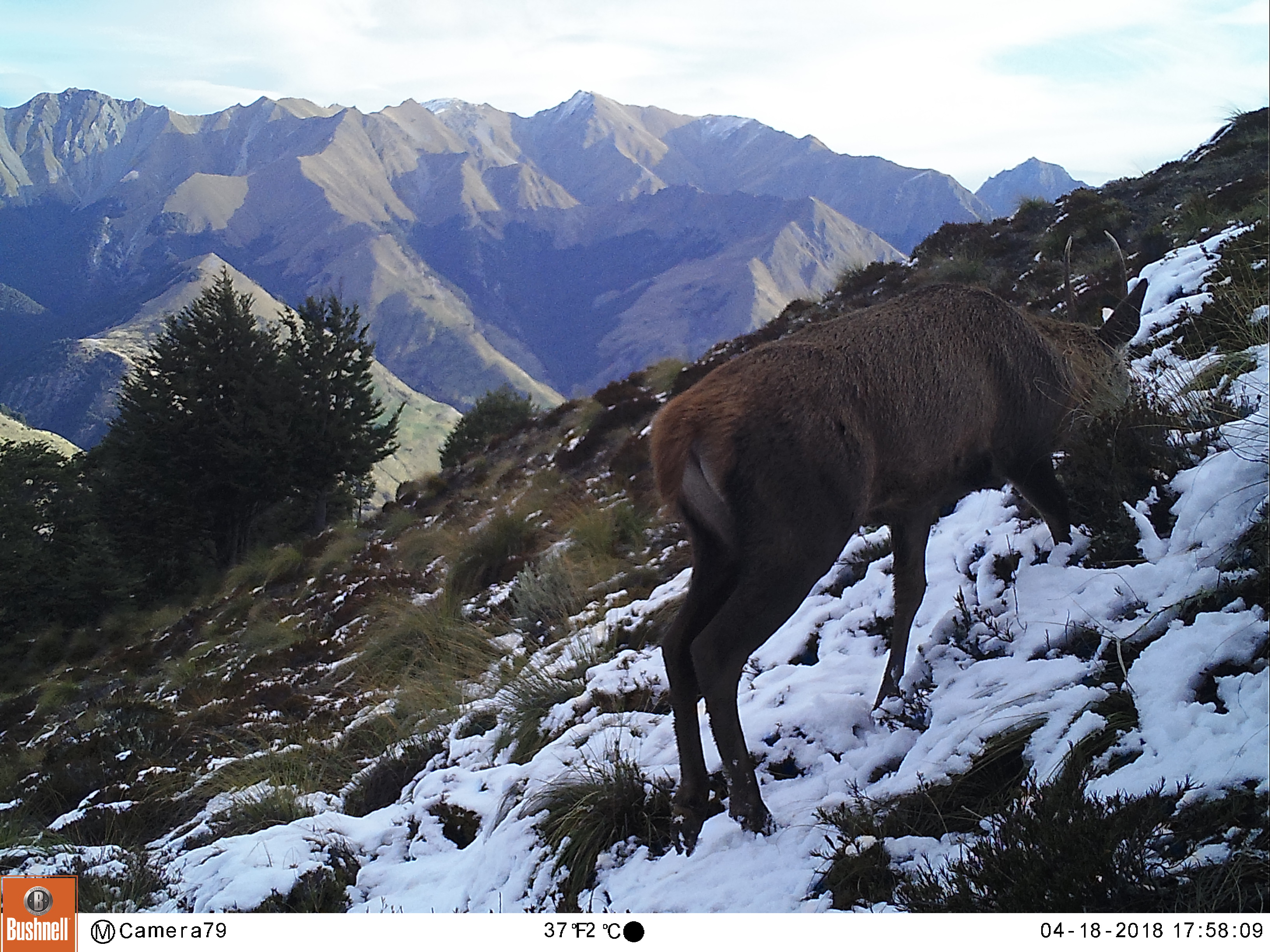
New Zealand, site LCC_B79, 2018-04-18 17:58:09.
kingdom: Animalia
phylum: Chordata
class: Mammalia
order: Artiodactyla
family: Cervidae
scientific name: Cervidae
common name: deer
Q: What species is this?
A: Deer (Cervidae).